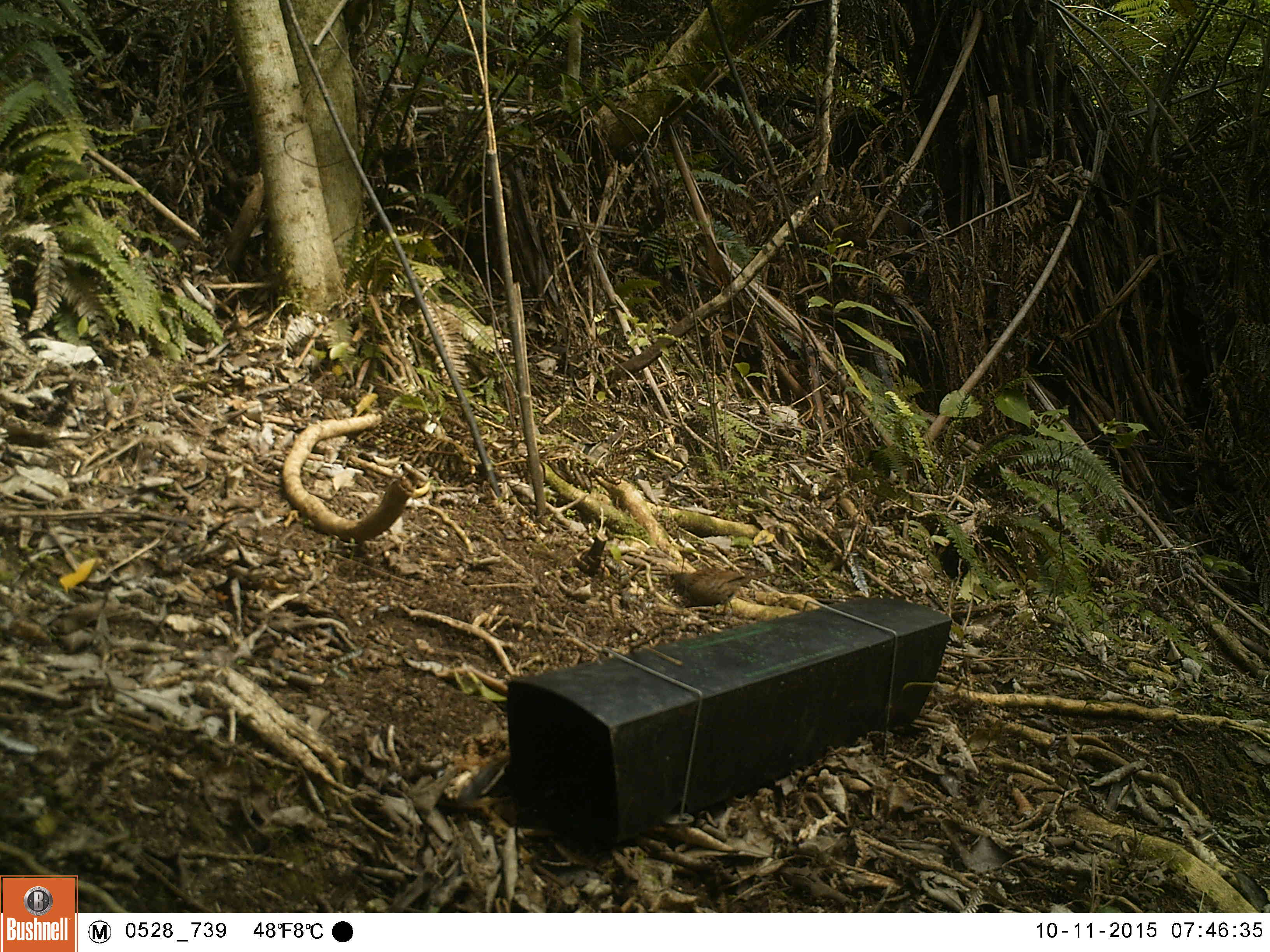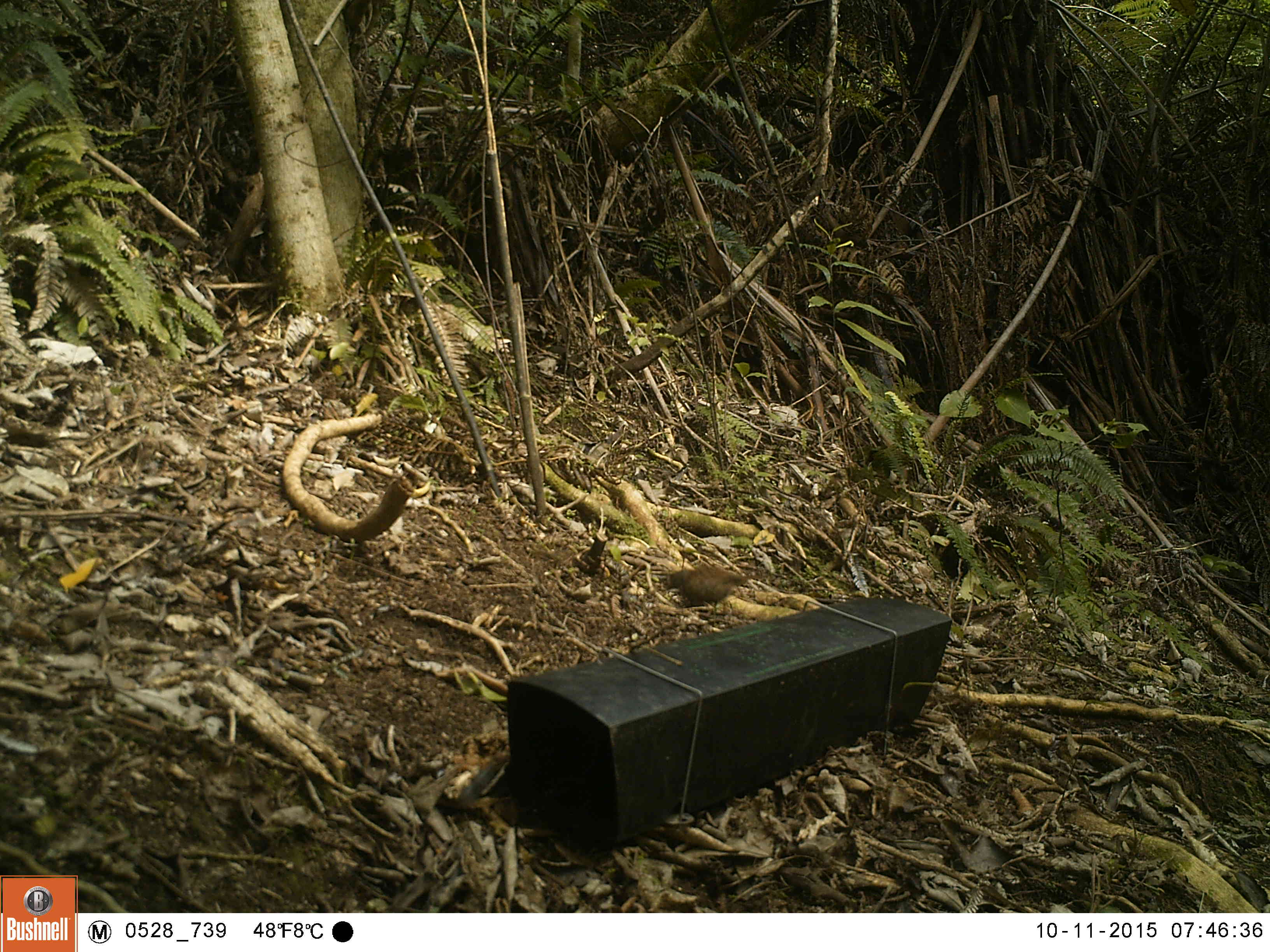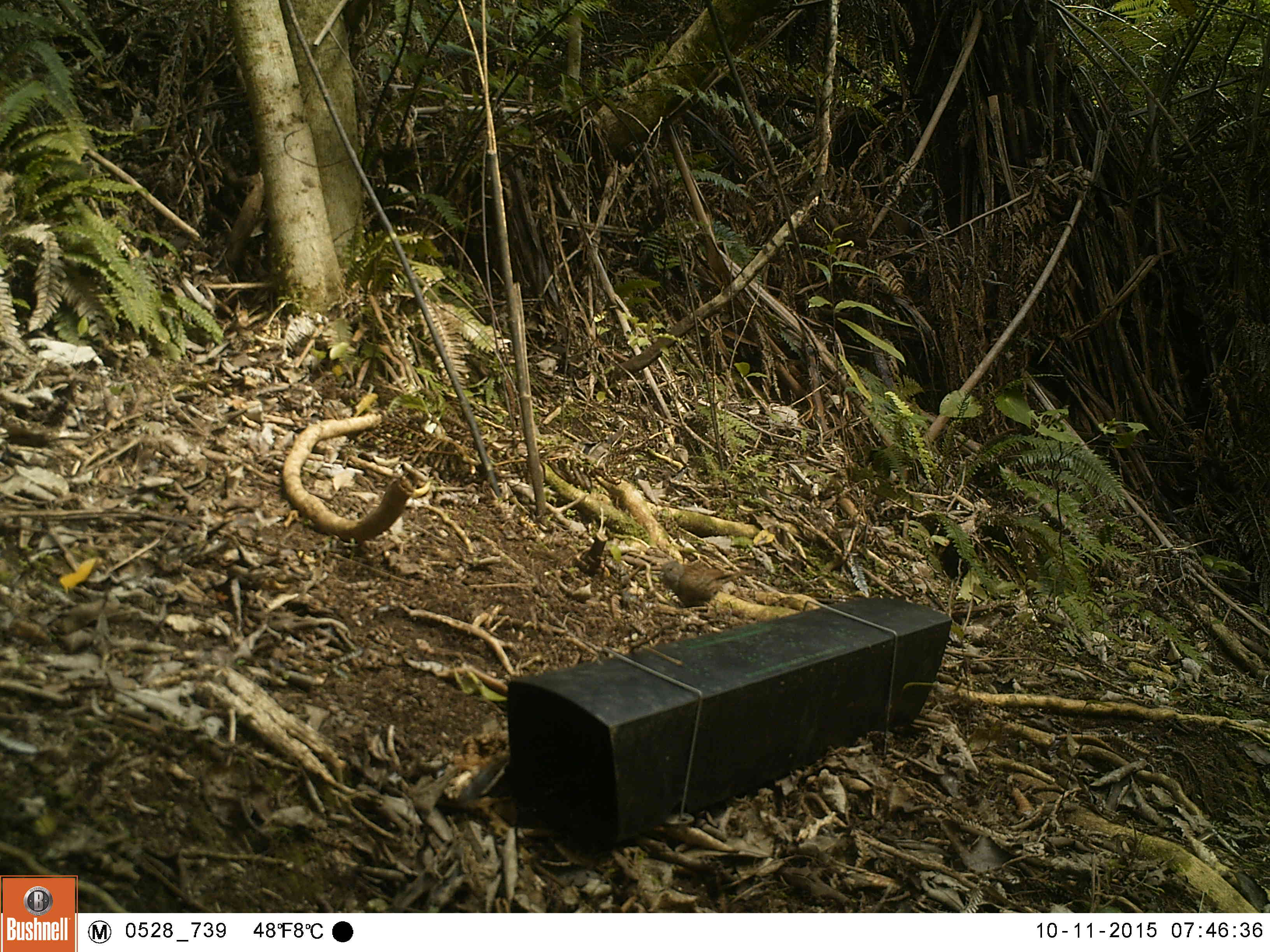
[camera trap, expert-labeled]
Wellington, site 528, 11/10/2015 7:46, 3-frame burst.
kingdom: Animalia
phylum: Chordata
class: Aves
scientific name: Aves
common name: bird